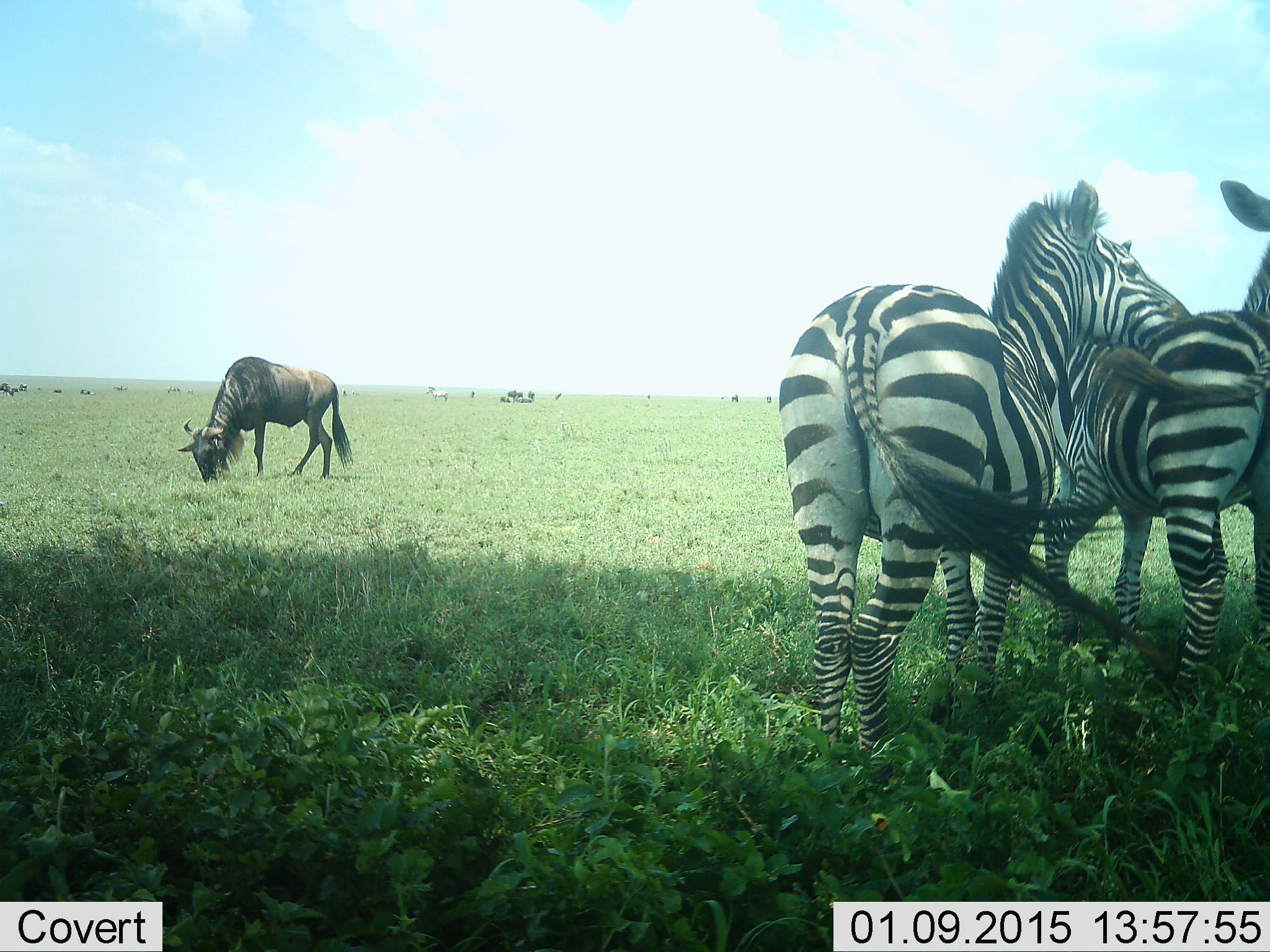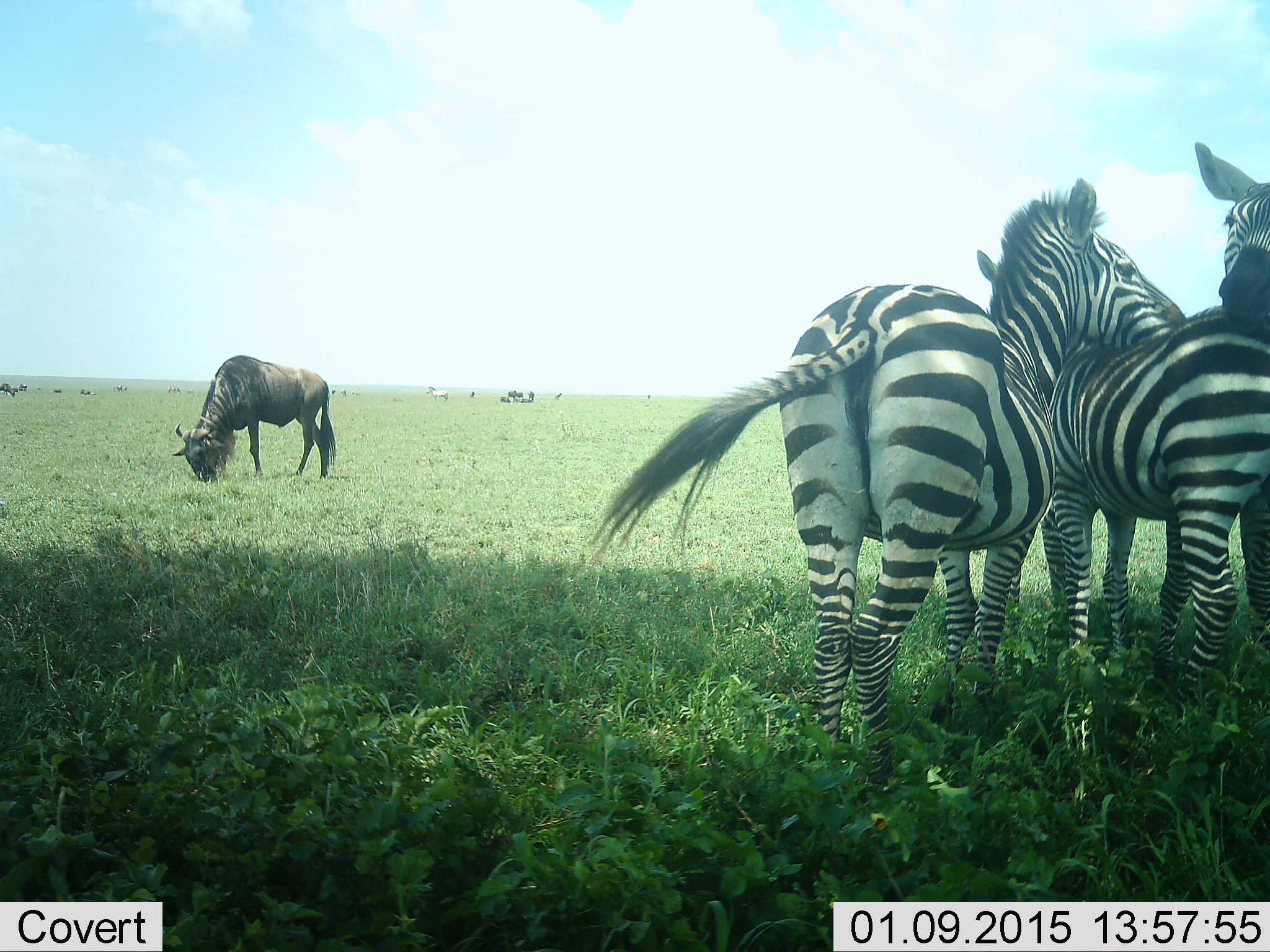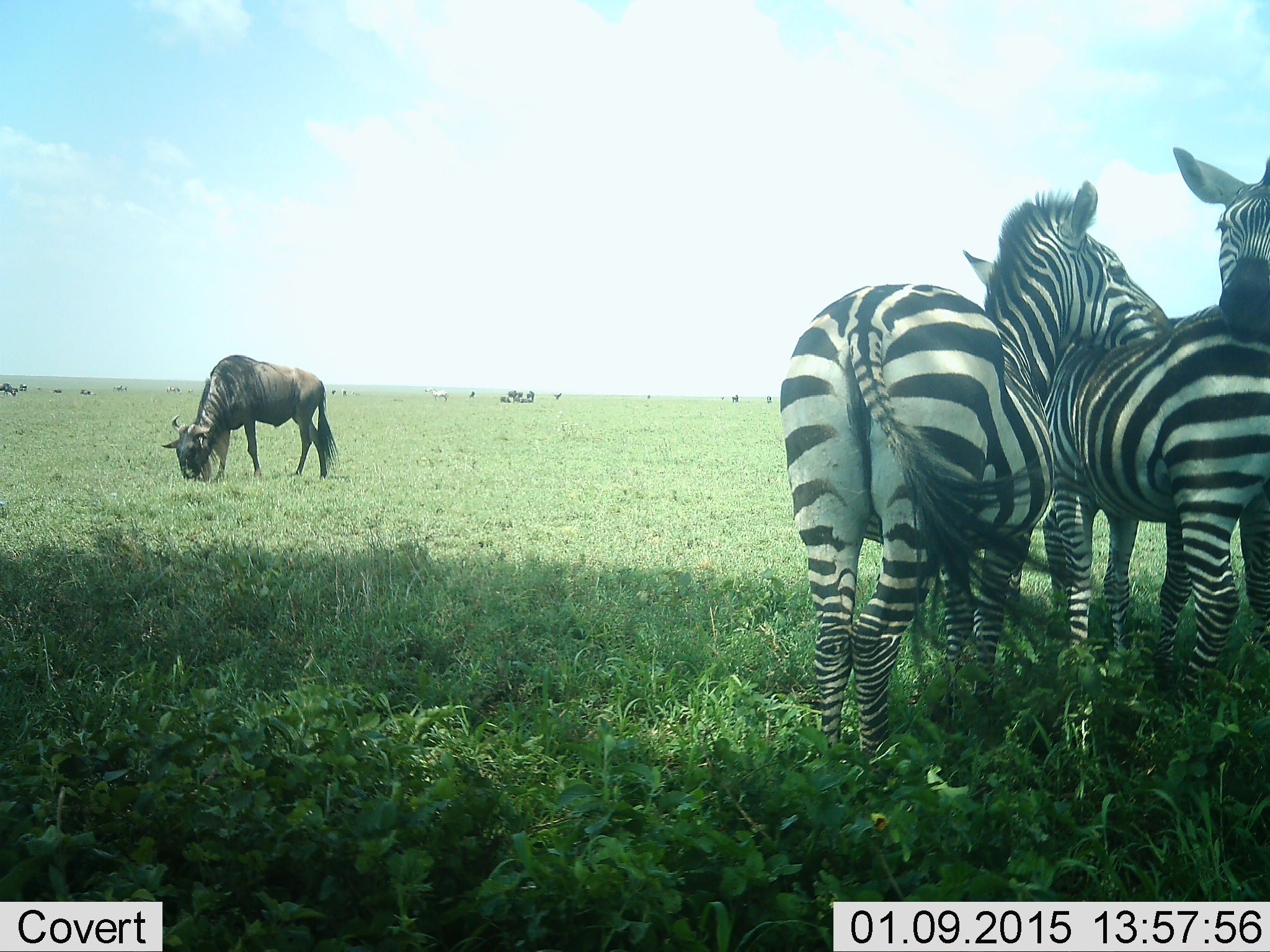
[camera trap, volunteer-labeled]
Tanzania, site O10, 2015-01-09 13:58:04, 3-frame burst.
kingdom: Animalia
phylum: Chordata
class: Mammalia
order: Artiodactyla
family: Bovidae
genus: Connochaetes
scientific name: Connochaetes taurinus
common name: blue wildebeest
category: wildebeest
Wildebeest (blue wildebeest) (Connochaetes taurinus), count 1. Behavior (volunteer vote fractions): standing 30%, resting 20%, moving 0%, interacting 0%. Young present (vote fraction): 0%. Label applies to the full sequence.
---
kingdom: Animalia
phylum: Chordata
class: Mammalia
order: Perissodactyla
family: Equidae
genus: Equus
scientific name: Equus quagga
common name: plains zebra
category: zebra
Zebra (plains zebra) (Equus quagga), count 3. Behavior (volunteer vote fractions): standing 80%, resting 10%, moving 0%, interacting 60%. Young present (vote fraction): 0%. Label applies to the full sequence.